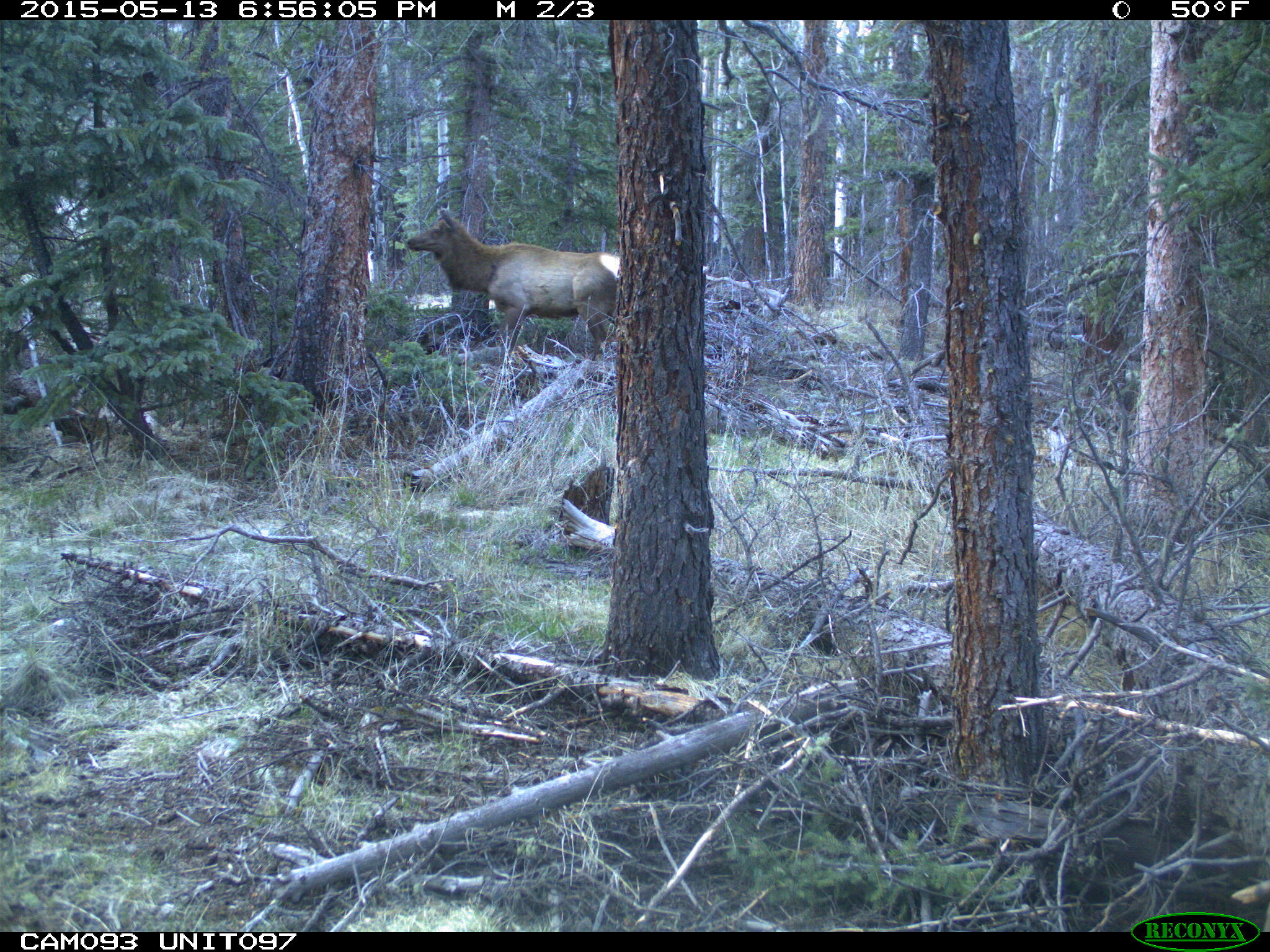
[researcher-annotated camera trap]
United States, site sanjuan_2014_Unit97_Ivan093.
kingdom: Animalia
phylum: Chordata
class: Mammalia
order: Artiodactyla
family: Cervidae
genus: Cervus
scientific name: Cervus elaphus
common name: red deer